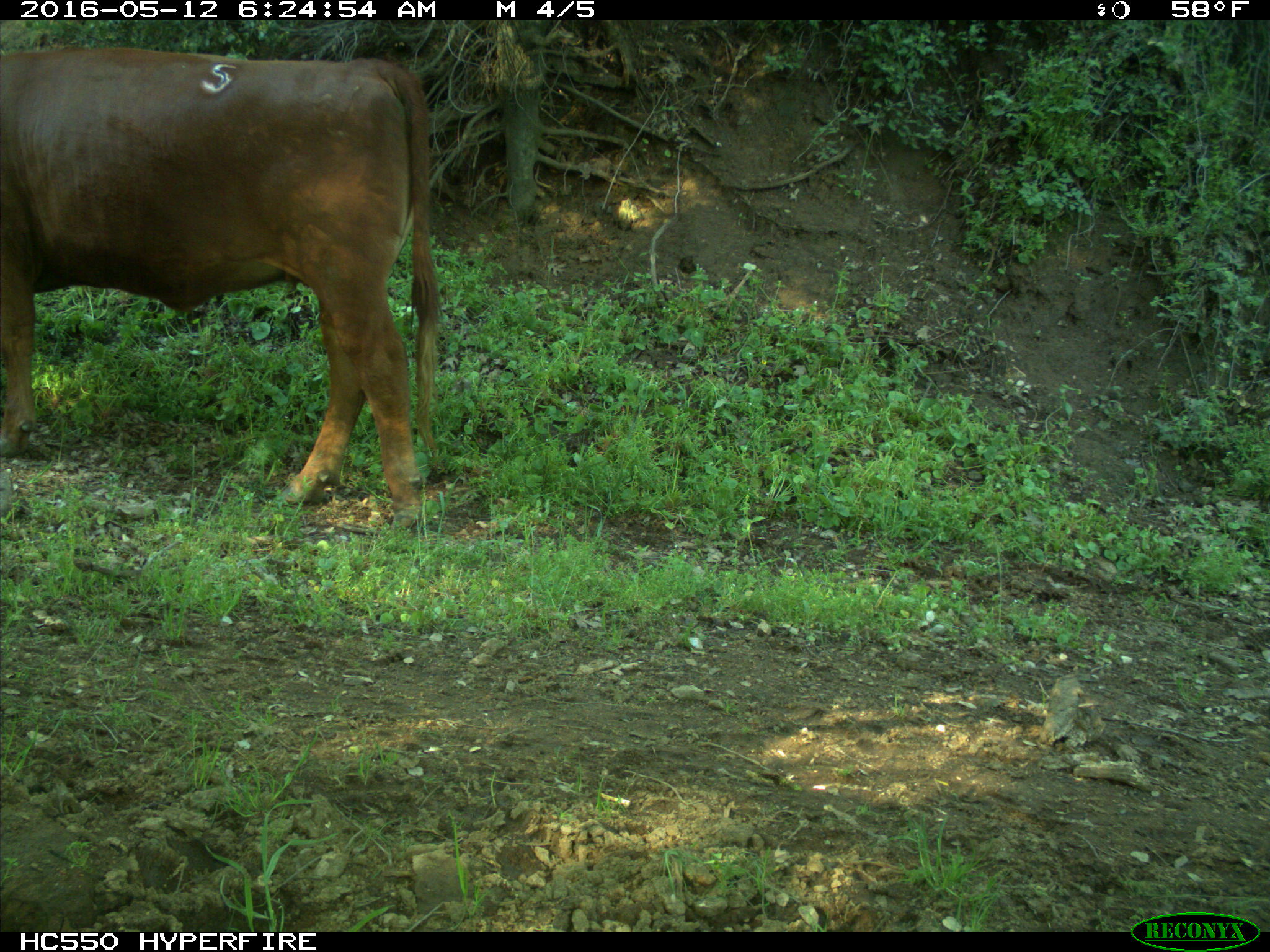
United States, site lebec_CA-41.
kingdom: Animalia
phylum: Chordata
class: Mammalia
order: Artiodactyla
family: Bovidae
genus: Bos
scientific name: Bos taurus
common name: domestic cow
Bos taurus (domestic cow).